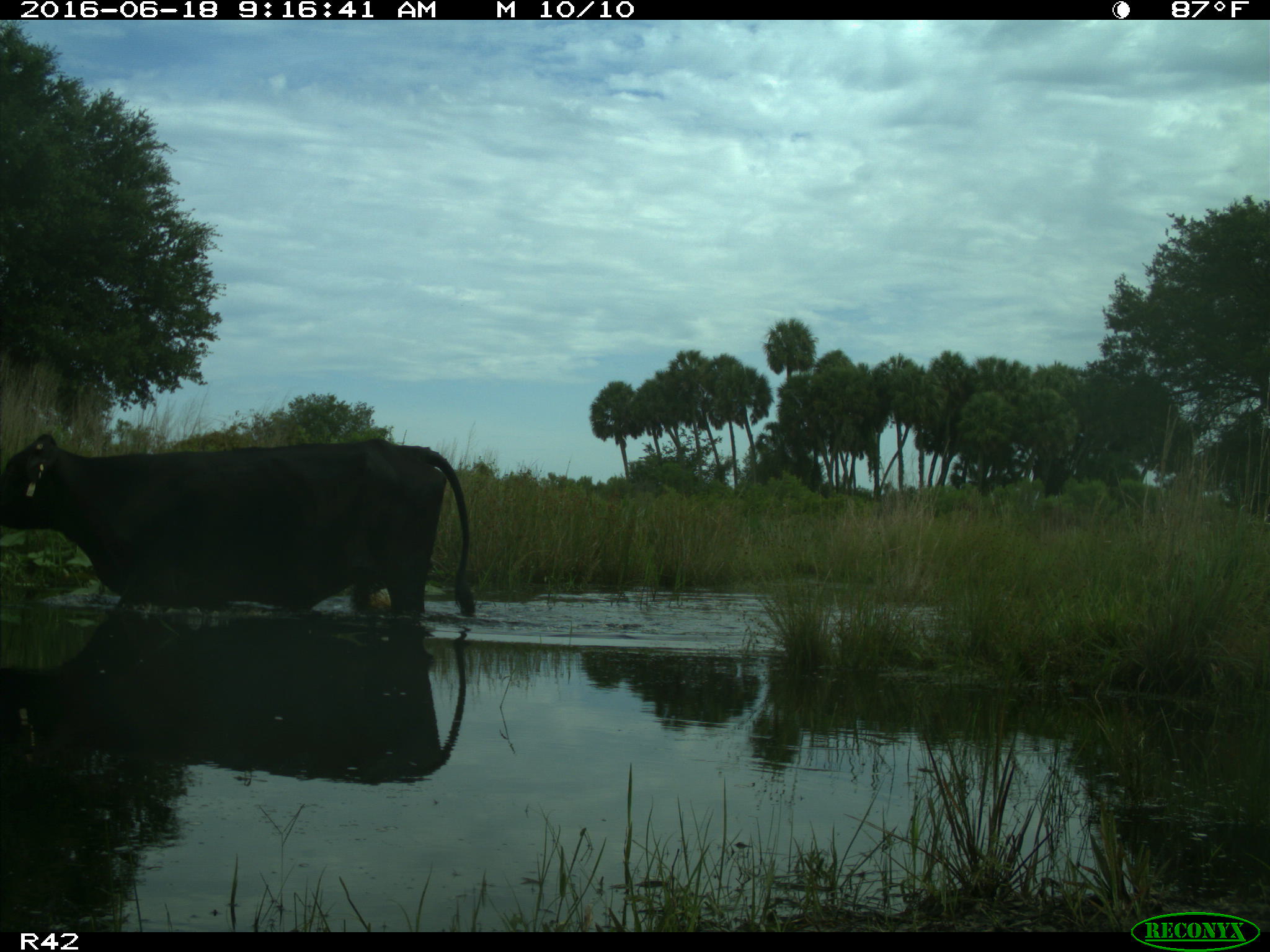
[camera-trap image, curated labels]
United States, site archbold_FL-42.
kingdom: Animalia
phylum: Chordata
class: Mammalia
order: Artiodactyla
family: Bovidae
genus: Bos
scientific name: Bos taurus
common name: domestic cow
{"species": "Bos taurus (domestic cow)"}